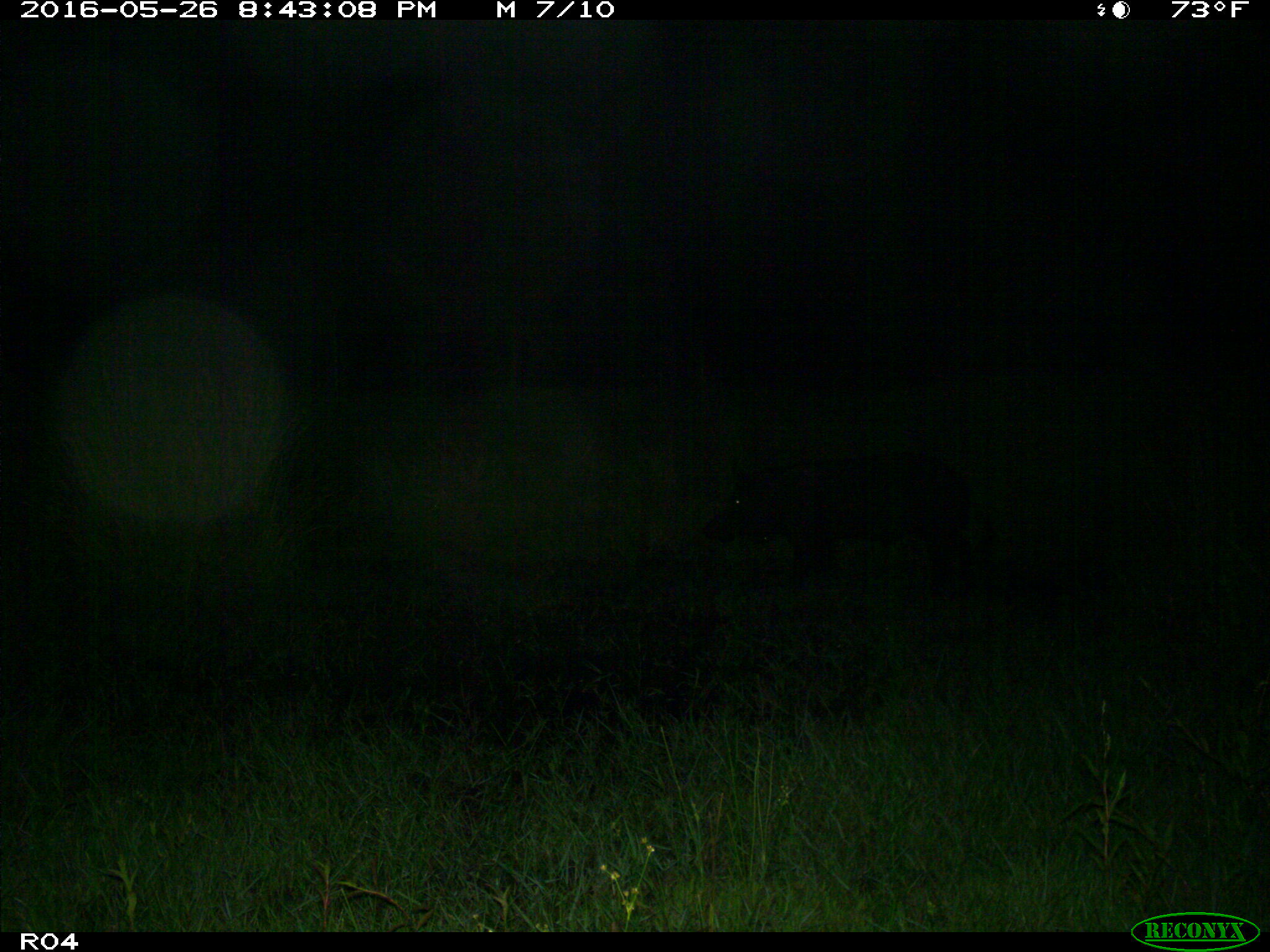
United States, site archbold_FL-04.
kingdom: Animalia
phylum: Chordata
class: Mammalia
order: Artiodactyla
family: Suidae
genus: Sus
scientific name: Sus scrofa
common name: wild boar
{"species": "Sus scrofa (wild boar)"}